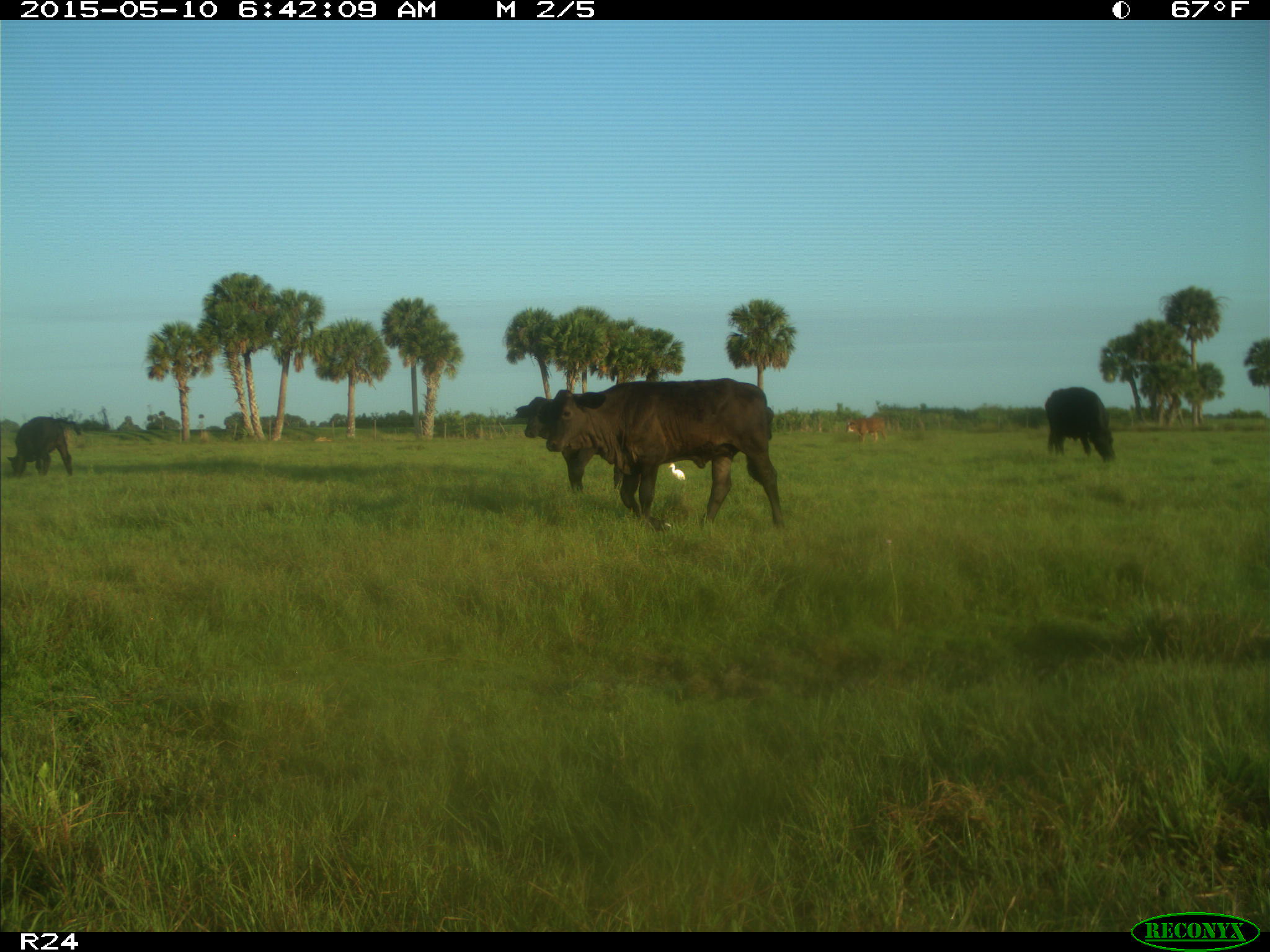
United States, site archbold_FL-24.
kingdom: Animalia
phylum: Chordata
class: Mammalia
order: Artiodactyla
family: Bovidae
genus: Bos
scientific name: Bos taurus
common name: domestic cow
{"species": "Bos taurus (domestic cow)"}